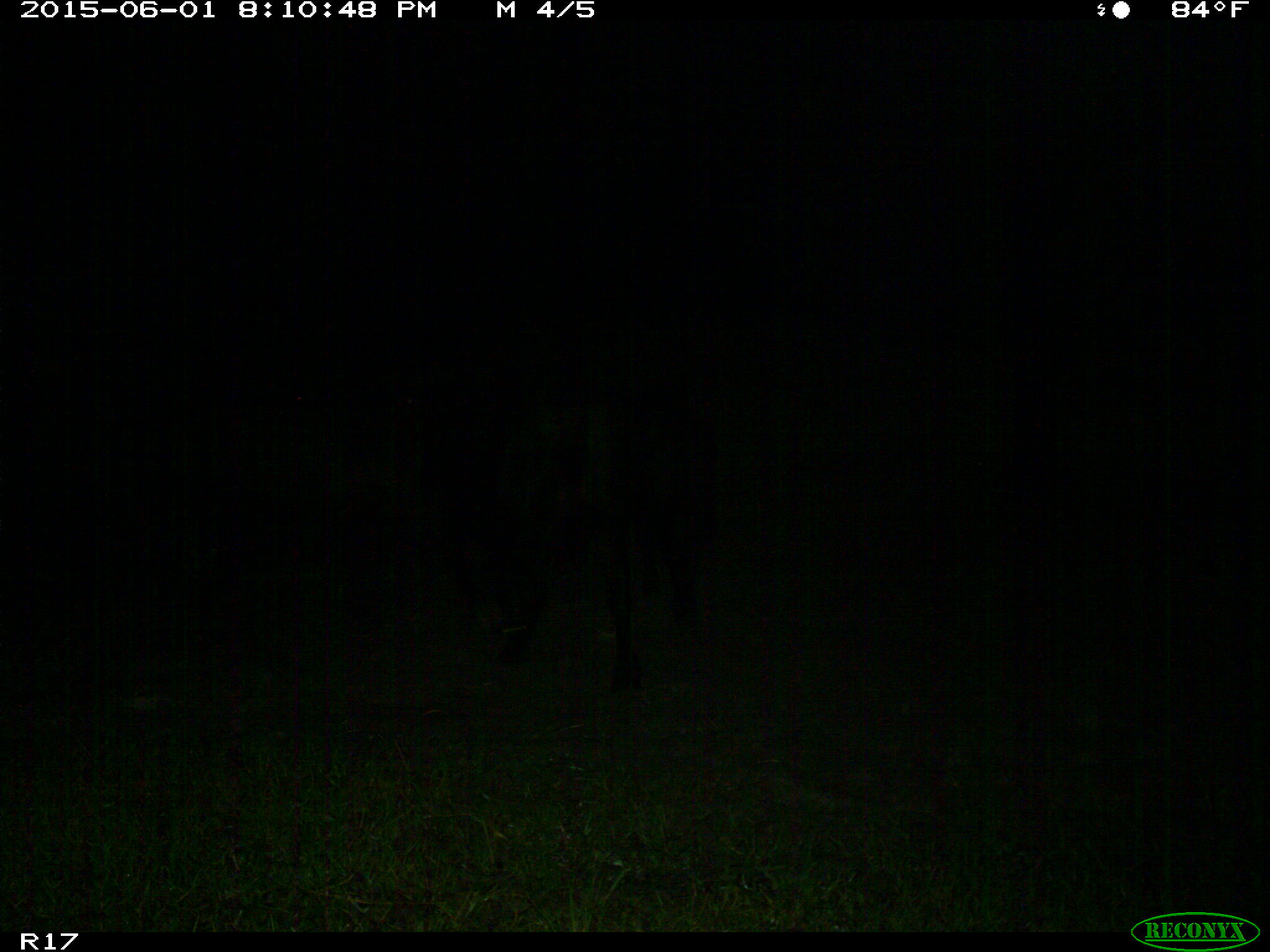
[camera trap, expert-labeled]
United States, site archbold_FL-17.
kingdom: Animalia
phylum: Chordata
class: Mammalia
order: Artiodactyla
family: Bovidae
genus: Bos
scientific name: Bos taurus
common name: domestic cow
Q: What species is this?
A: Bos taurus (domestic cow).